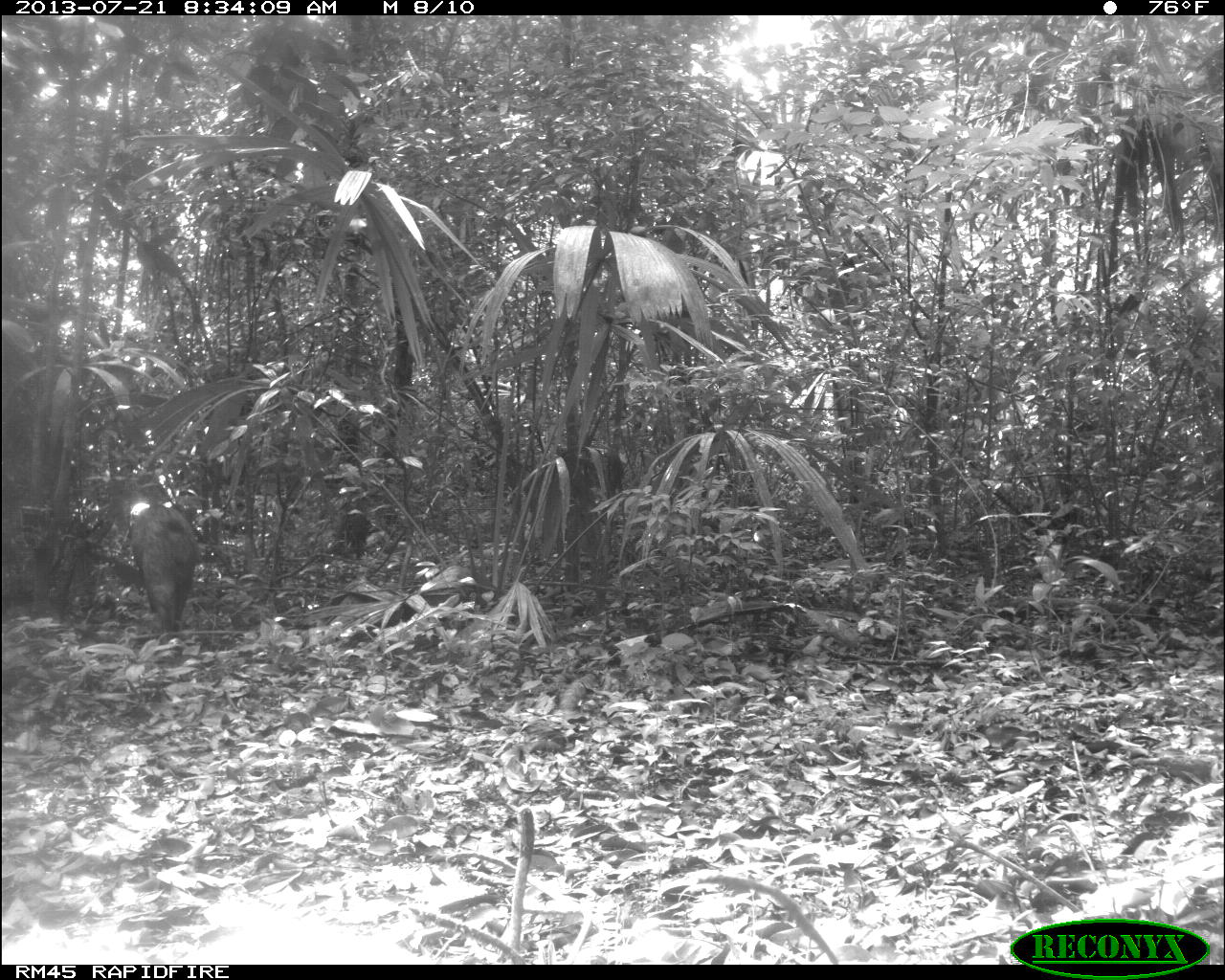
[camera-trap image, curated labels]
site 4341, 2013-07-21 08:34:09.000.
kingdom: Animalia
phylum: Chordata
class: Mammalia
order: Artiodactyla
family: Tayassuidae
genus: Pecari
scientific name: Pecari tajacu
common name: collared peccary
Pecari tajacu (collared peccary), count 1.